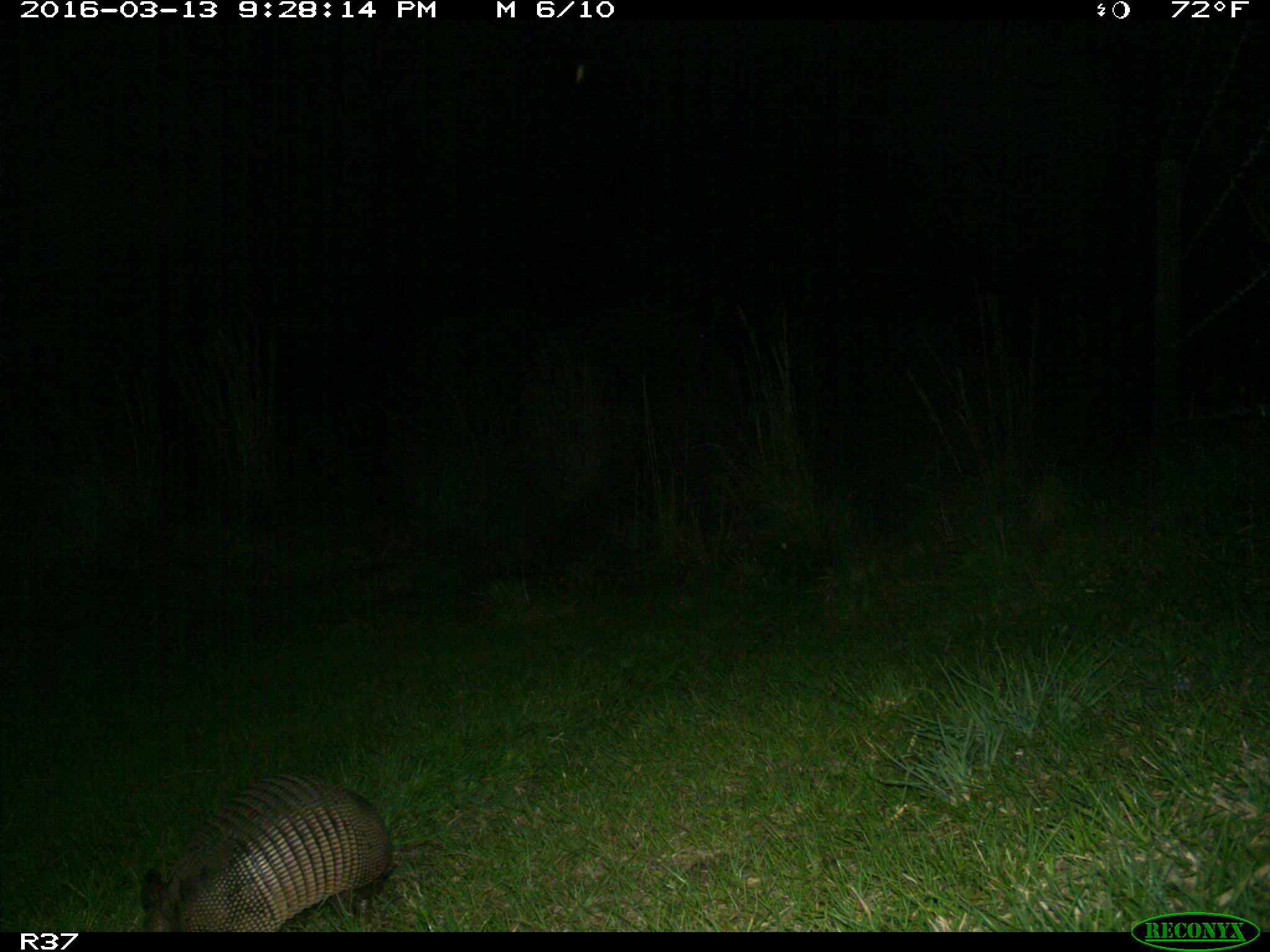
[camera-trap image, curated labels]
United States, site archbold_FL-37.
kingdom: Animalia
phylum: Chordata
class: Mammalia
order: Cingulata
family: Dasypodidae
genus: Dasypus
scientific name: Dasypus novemcinctus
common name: nine-banded armadillo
Dasypus novemcinctus (nine-banded armadillo).